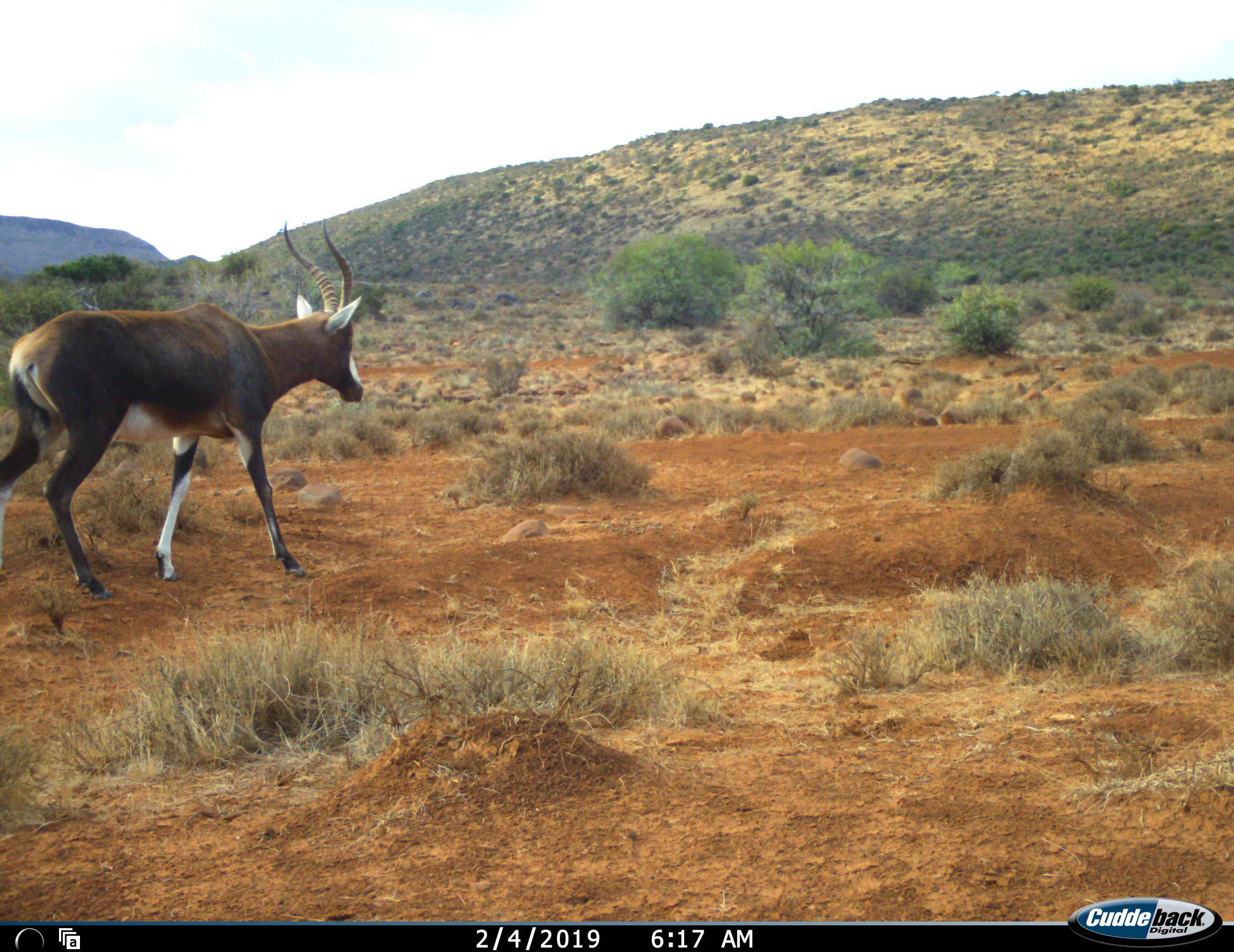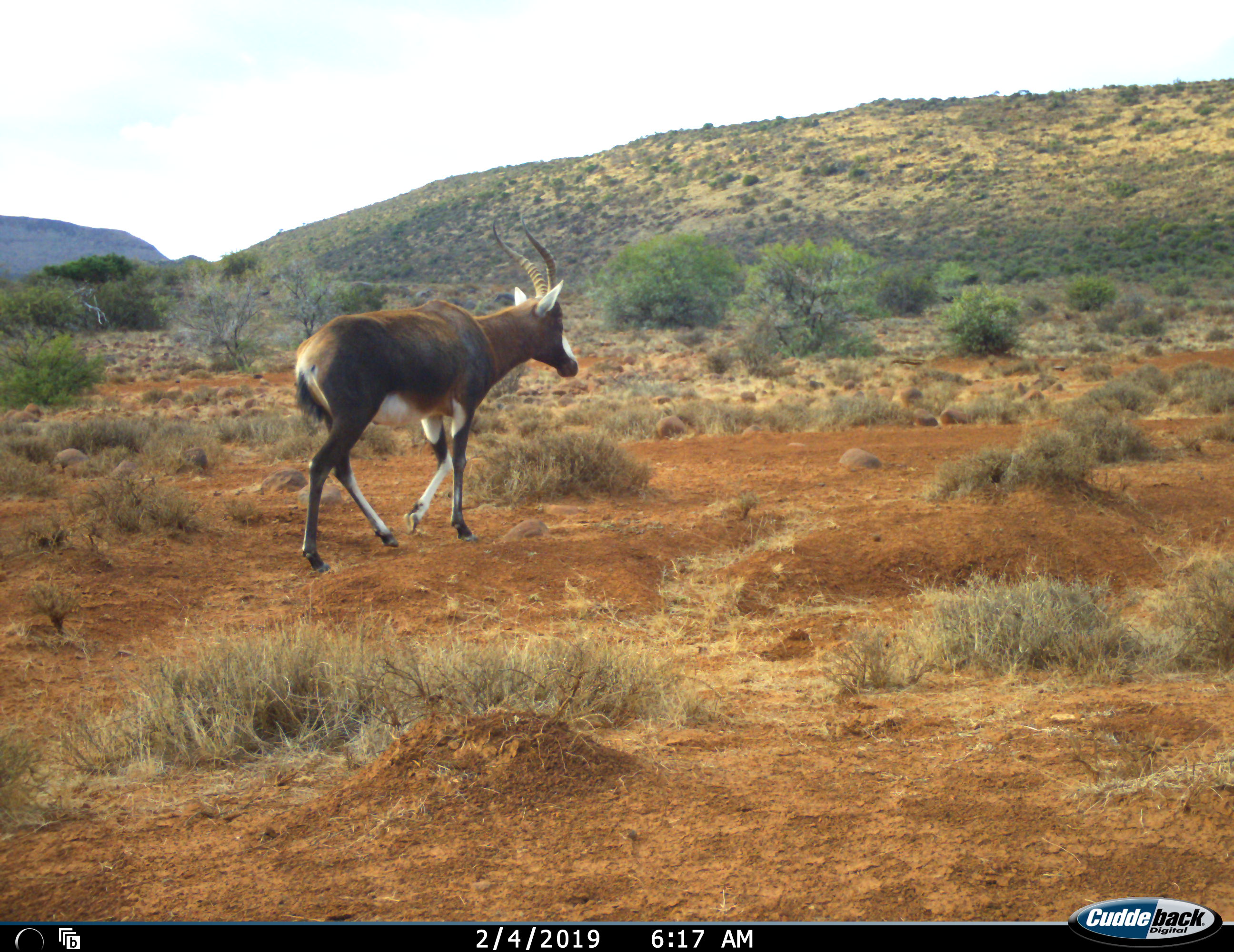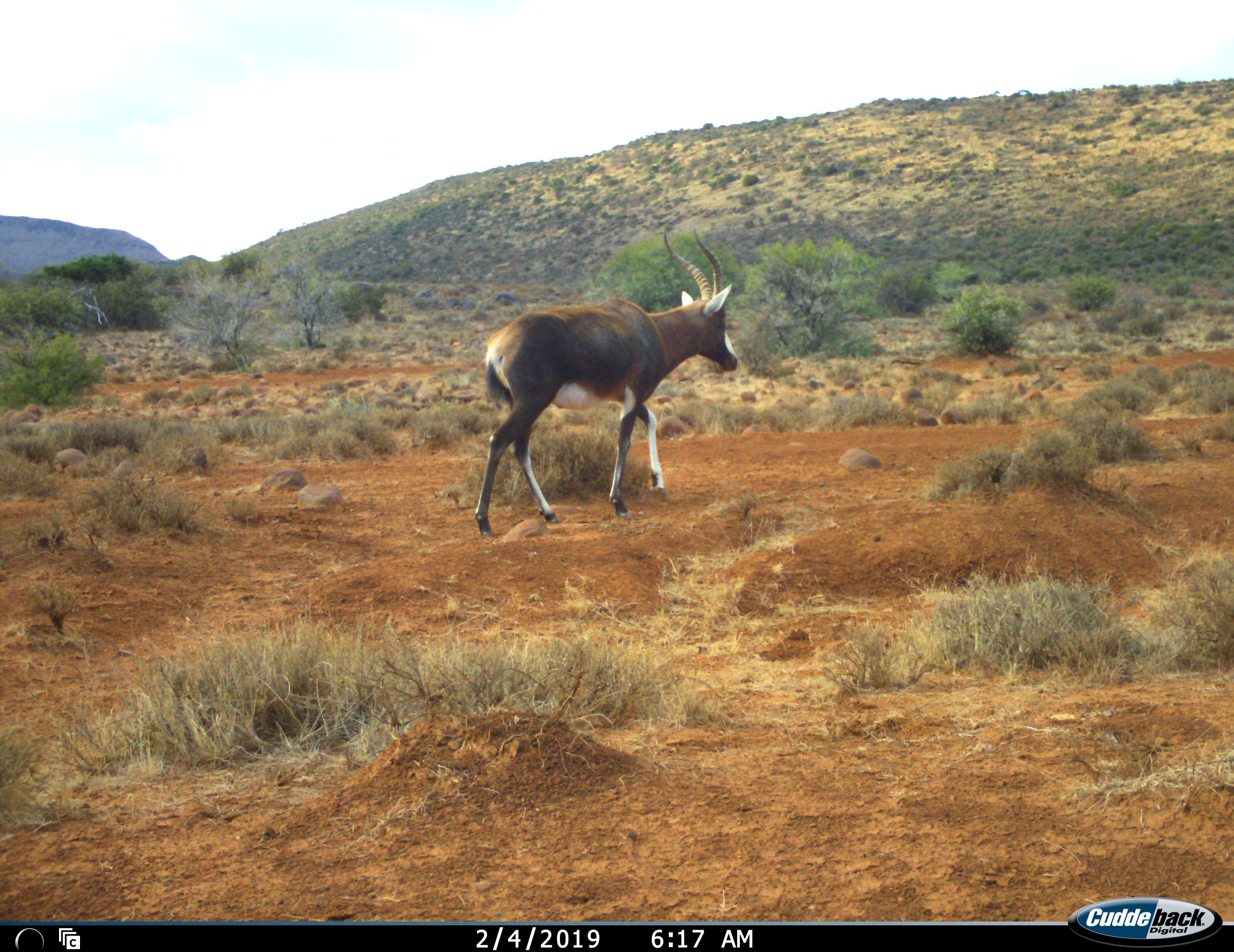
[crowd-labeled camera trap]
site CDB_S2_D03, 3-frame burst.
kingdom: Animalia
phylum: Chordata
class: Mammalia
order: Artiodactyla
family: Bovidae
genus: Damaliscus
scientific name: Damaliscus pygargus phillipsi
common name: blesbok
Blesbok (Damaliscus pygargus phillipsi), count 1. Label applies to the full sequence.